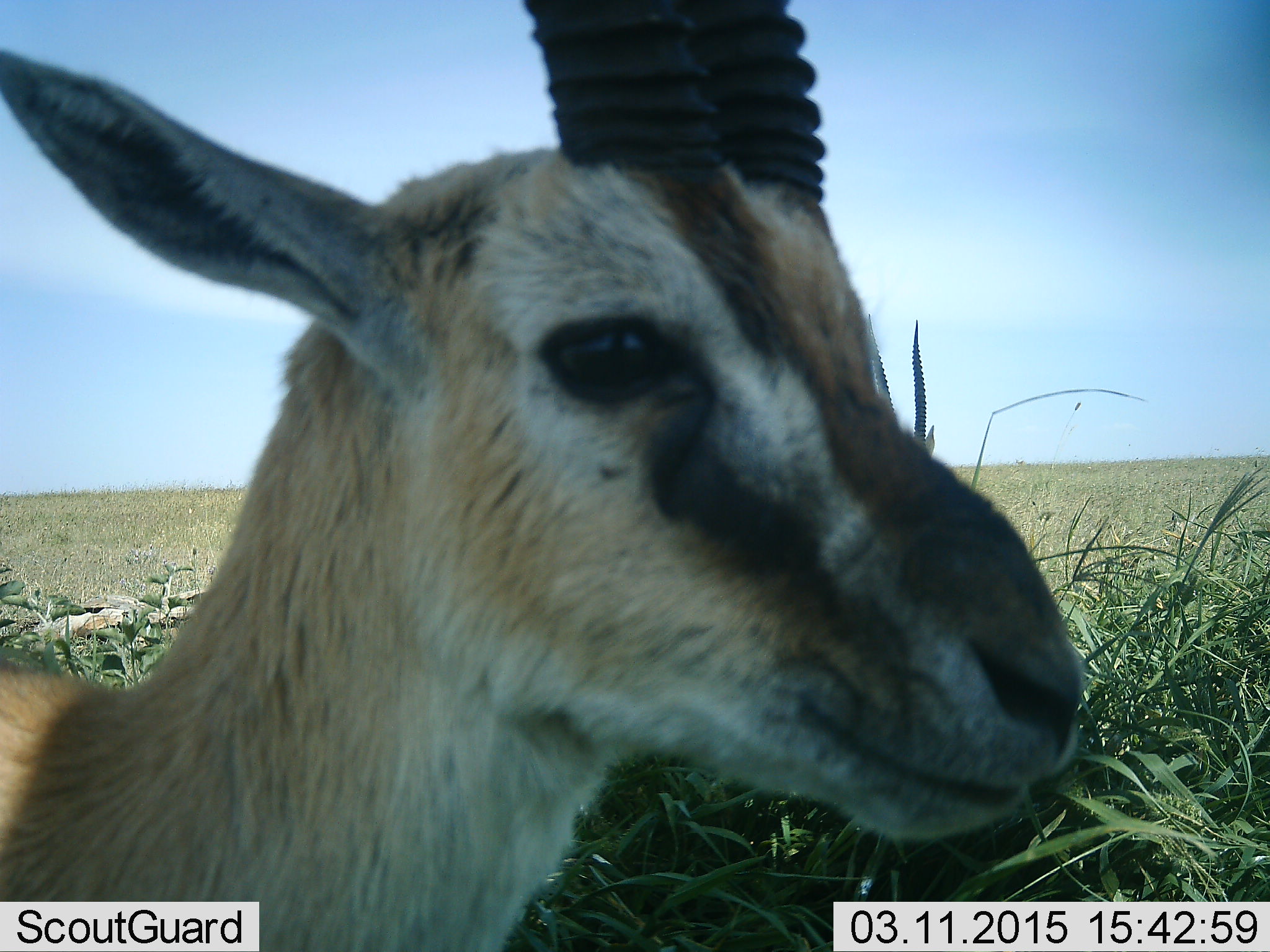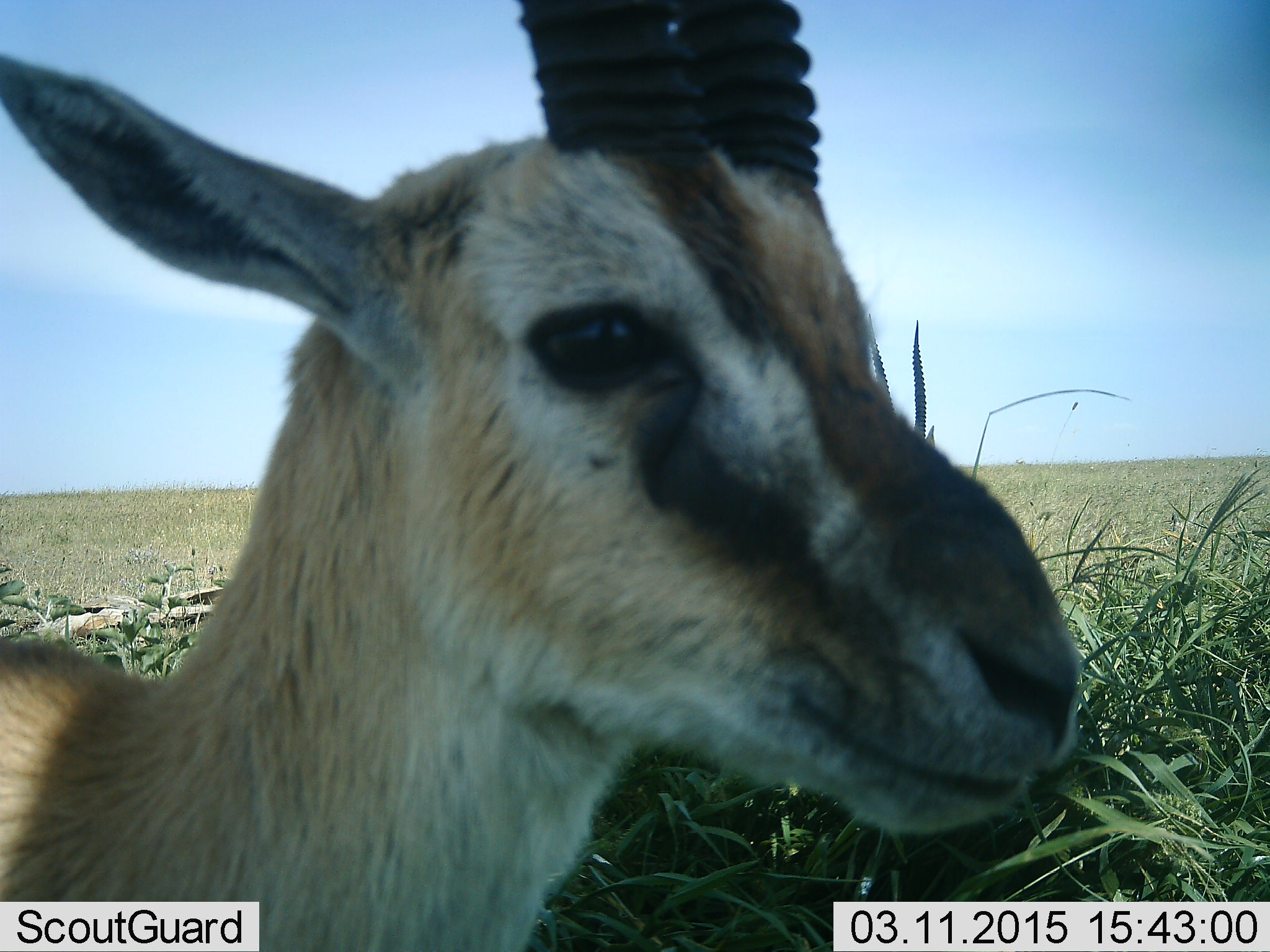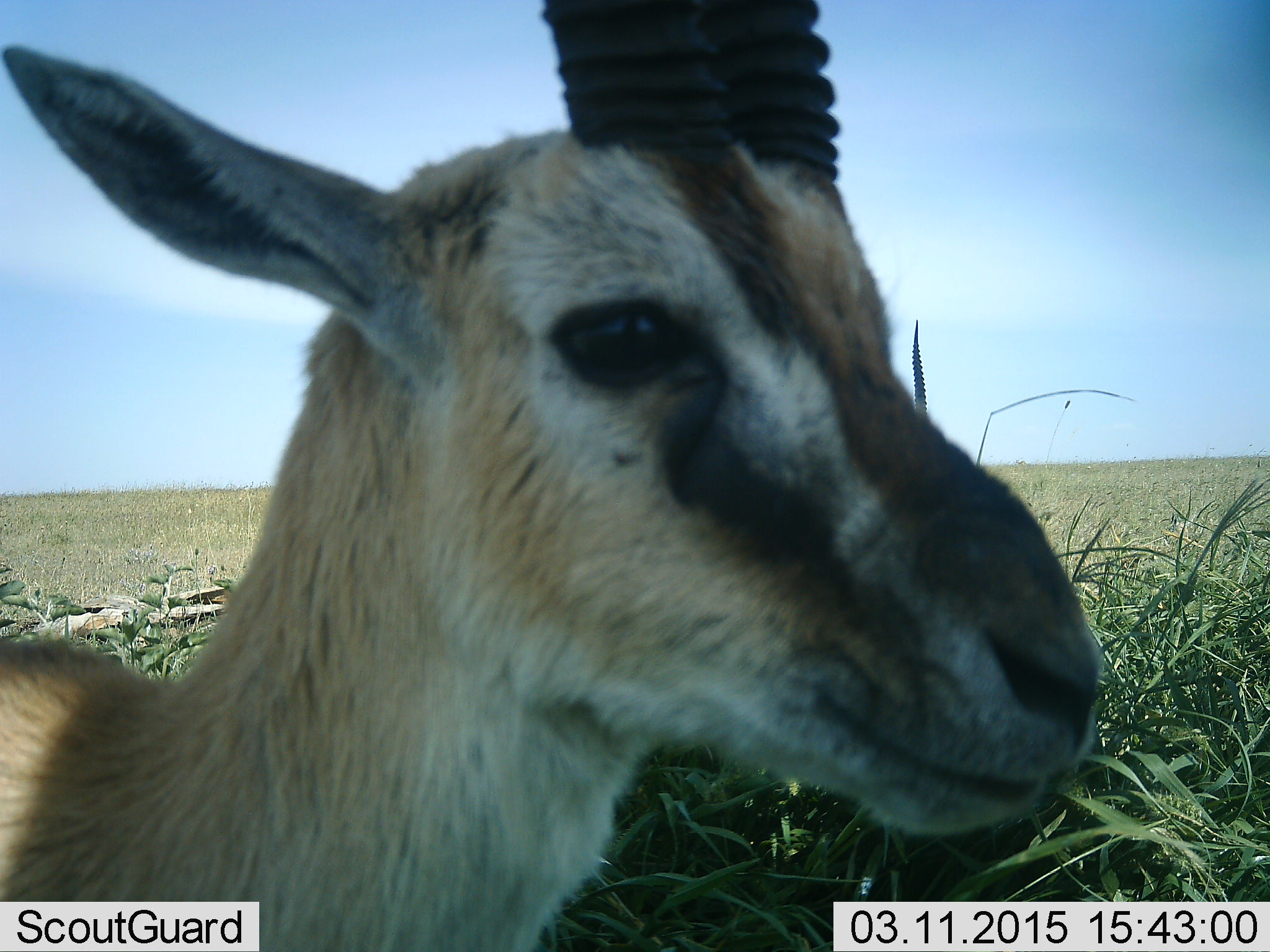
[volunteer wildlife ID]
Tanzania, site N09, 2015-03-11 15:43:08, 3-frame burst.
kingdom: Animalia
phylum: Chordata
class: Mammalia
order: Artiodactyla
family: Bovidae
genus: Eudorcas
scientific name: Eudorcas thomsonii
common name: thomson's gazelle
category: gazellethomsons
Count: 1.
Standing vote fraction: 100%.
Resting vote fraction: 10%.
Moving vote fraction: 0%.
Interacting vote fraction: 0%.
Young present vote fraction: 0%.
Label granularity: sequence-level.